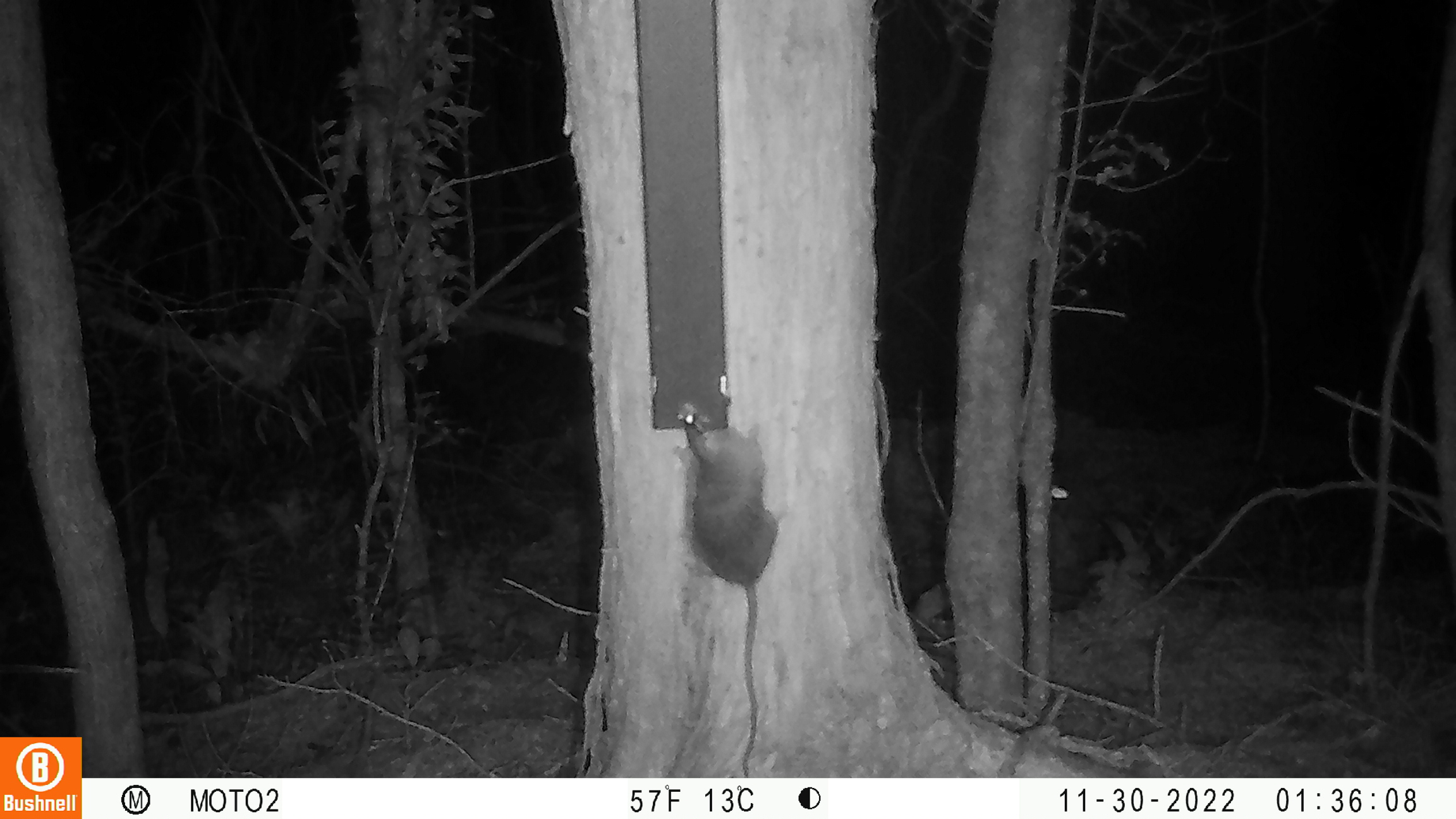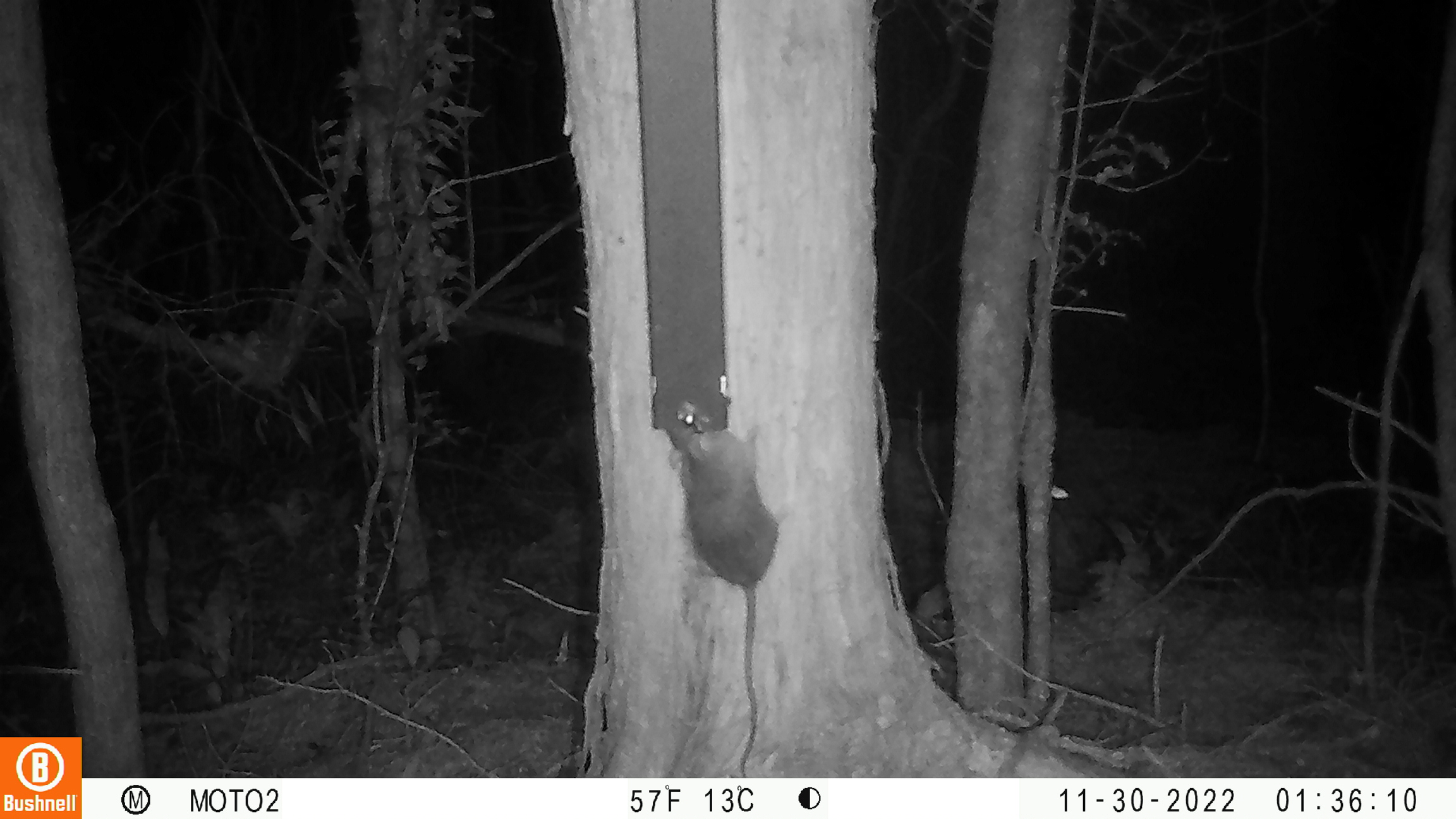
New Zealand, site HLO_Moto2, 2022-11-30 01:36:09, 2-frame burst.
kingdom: Animalia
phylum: Chordata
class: Mammalia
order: Rodentia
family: Muridae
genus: Rattus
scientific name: Rattus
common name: rat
Rat (Rattus).